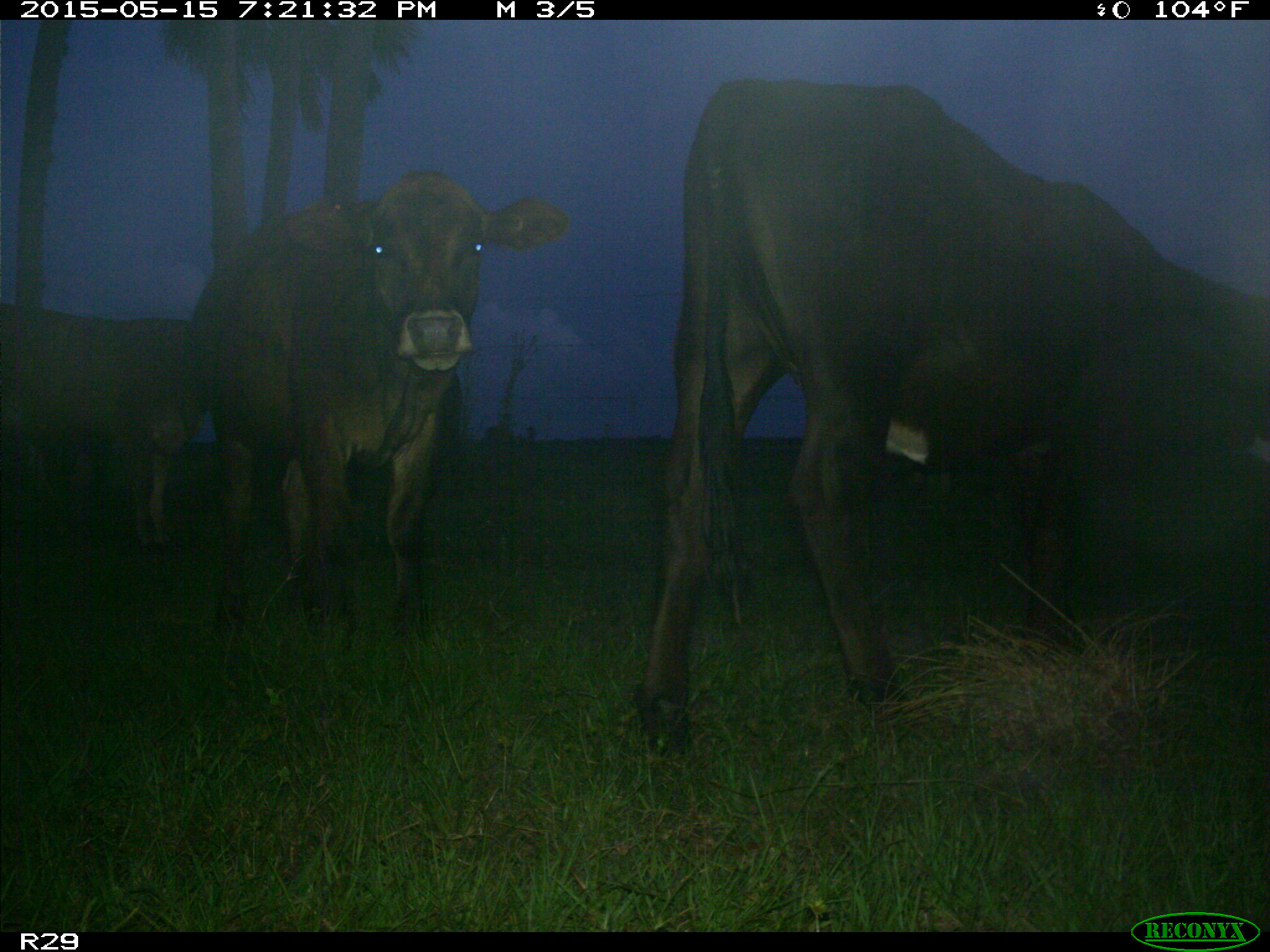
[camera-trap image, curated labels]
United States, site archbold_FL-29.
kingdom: Animalia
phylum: Chordata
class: Mammalia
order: Artiodactyla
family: Bovidae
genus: Bos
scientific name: Bos taurus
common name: domestic cow